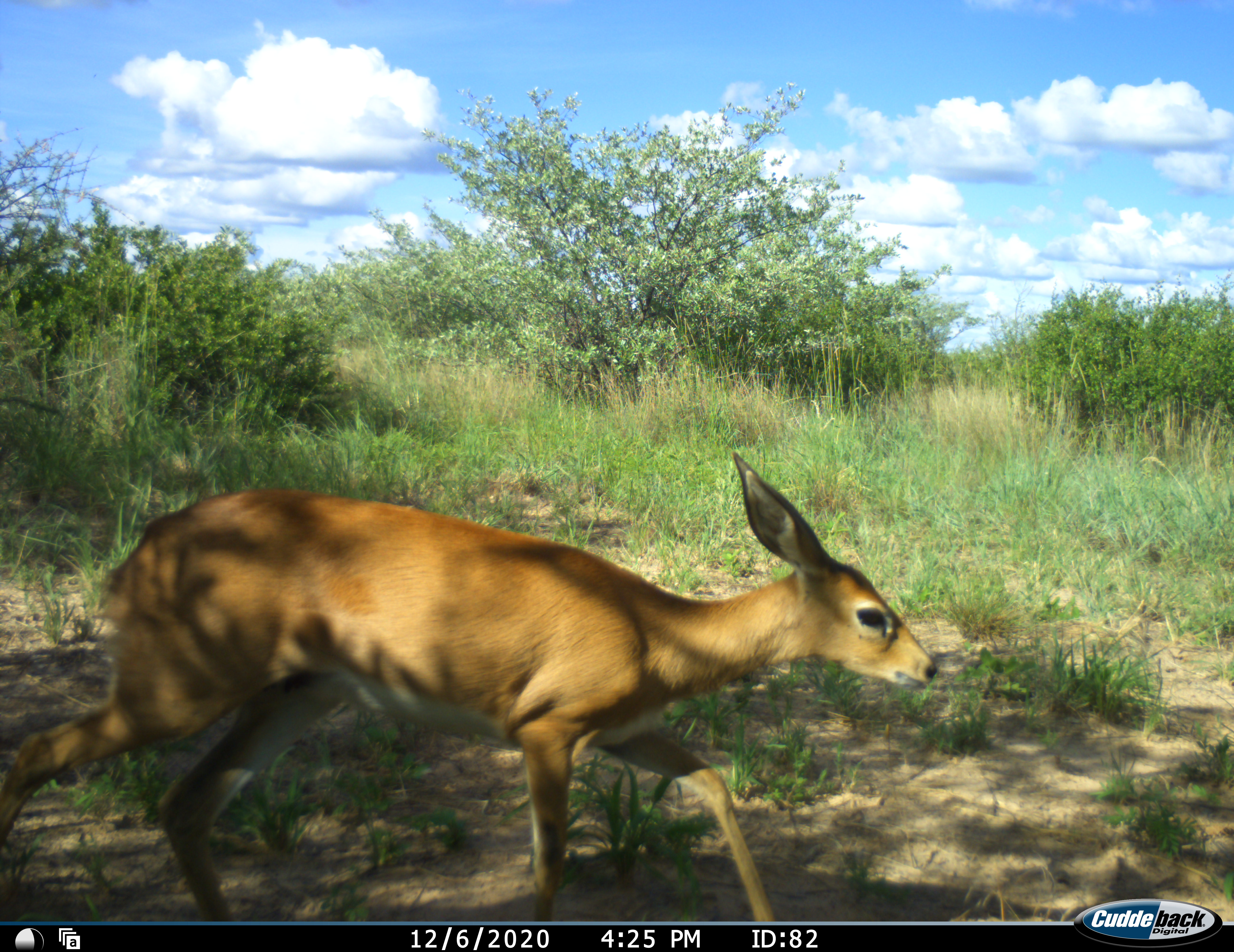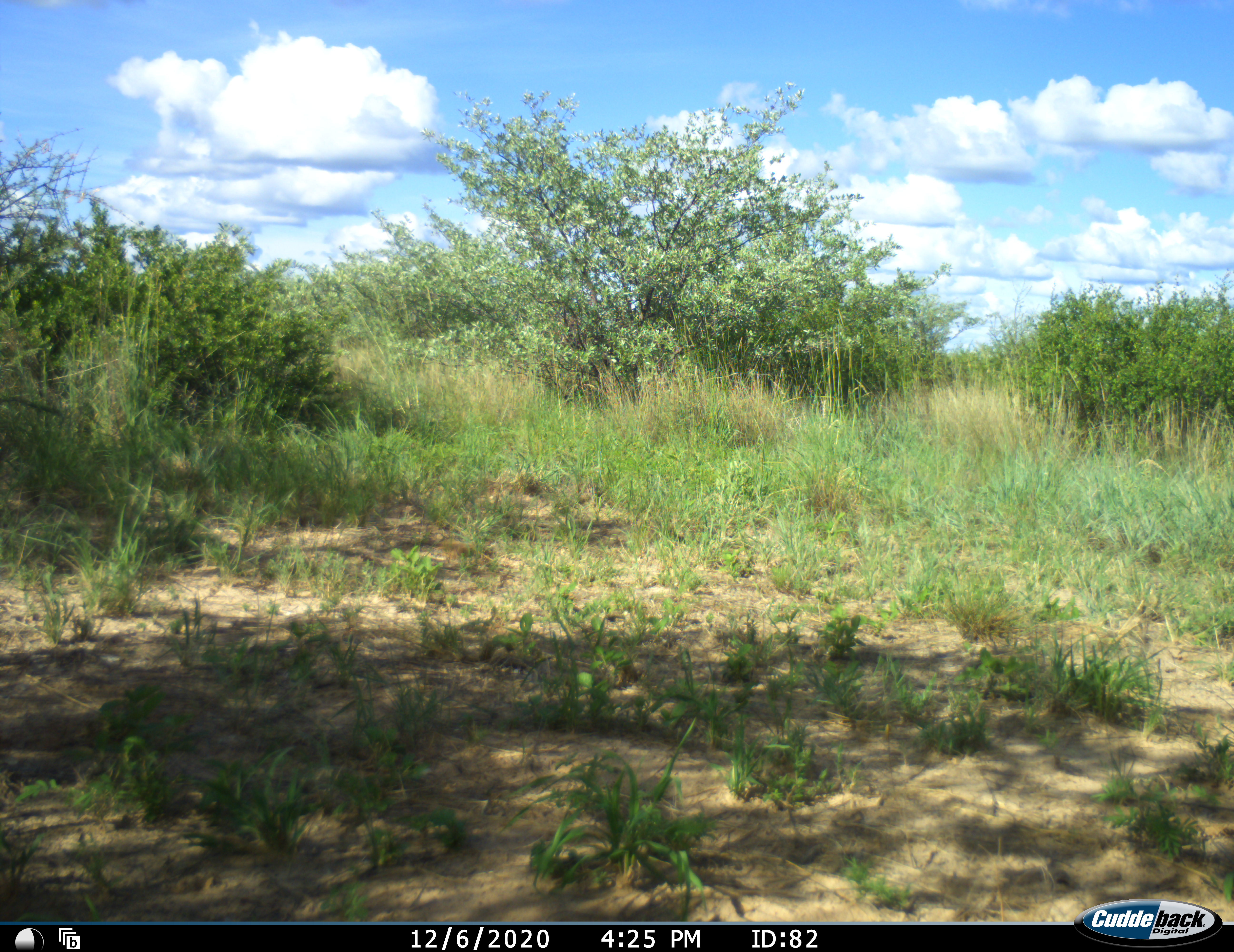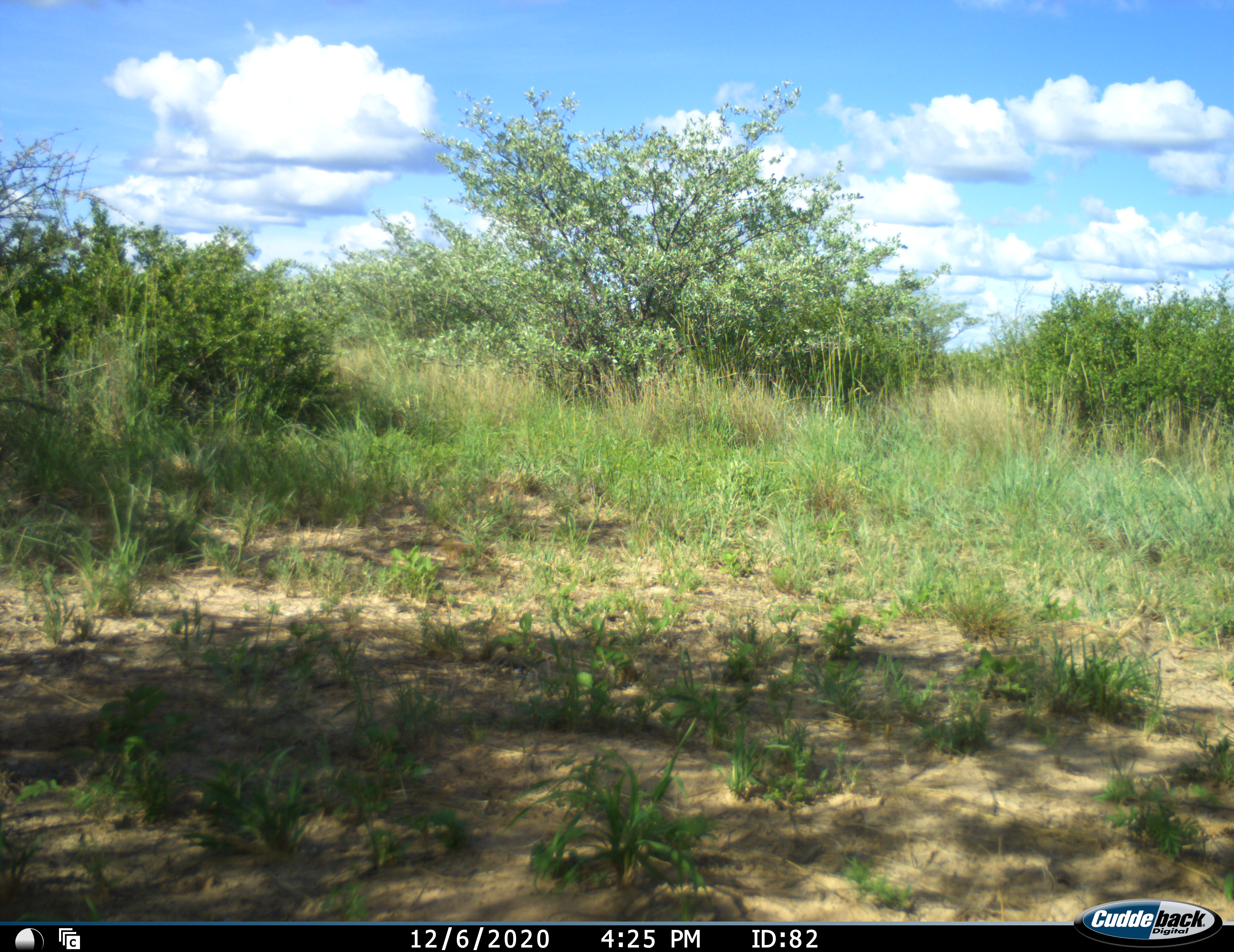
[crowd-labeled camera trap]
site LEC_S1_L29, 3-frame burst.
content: unidentified animal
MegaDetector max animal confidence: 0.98